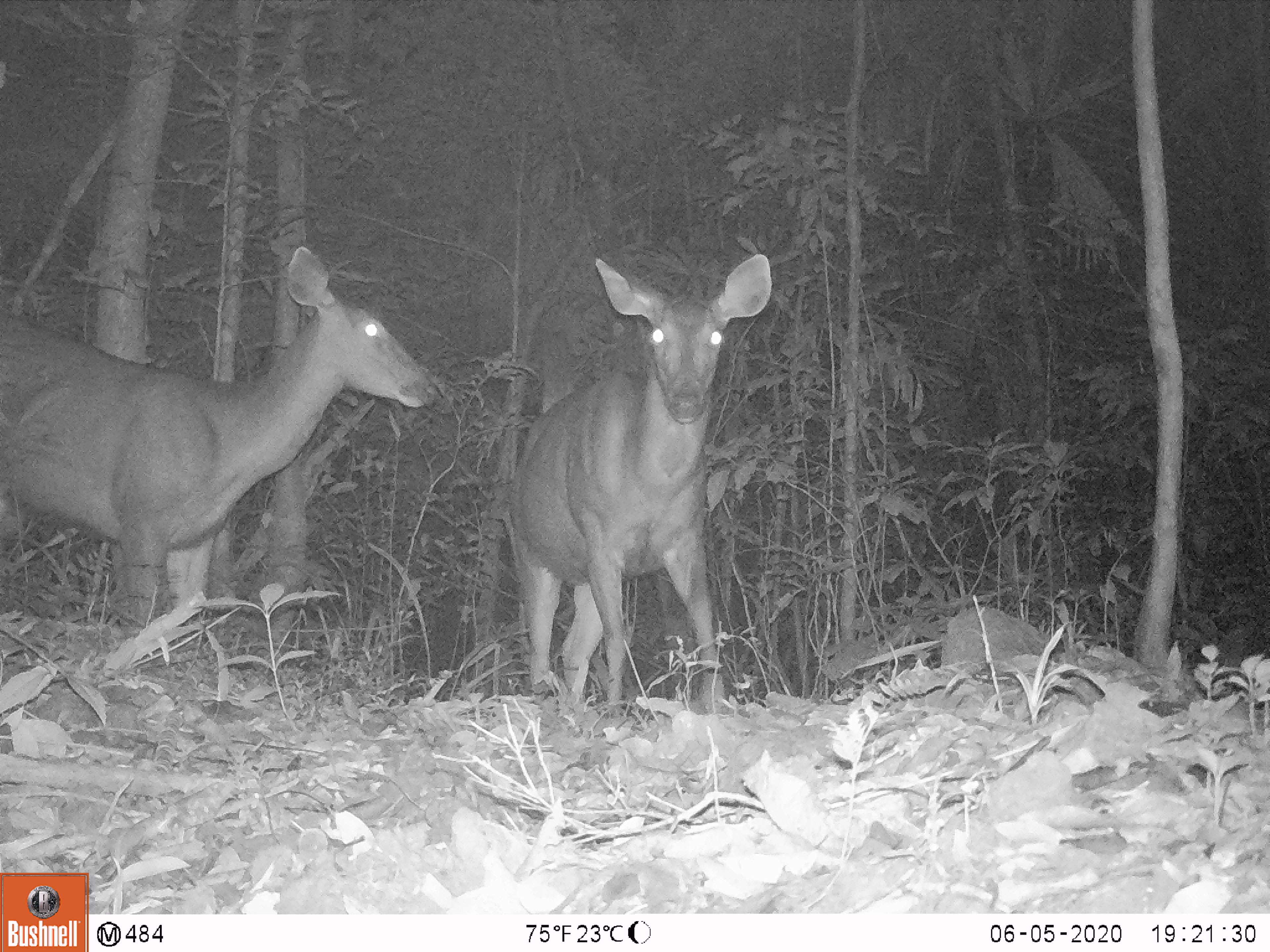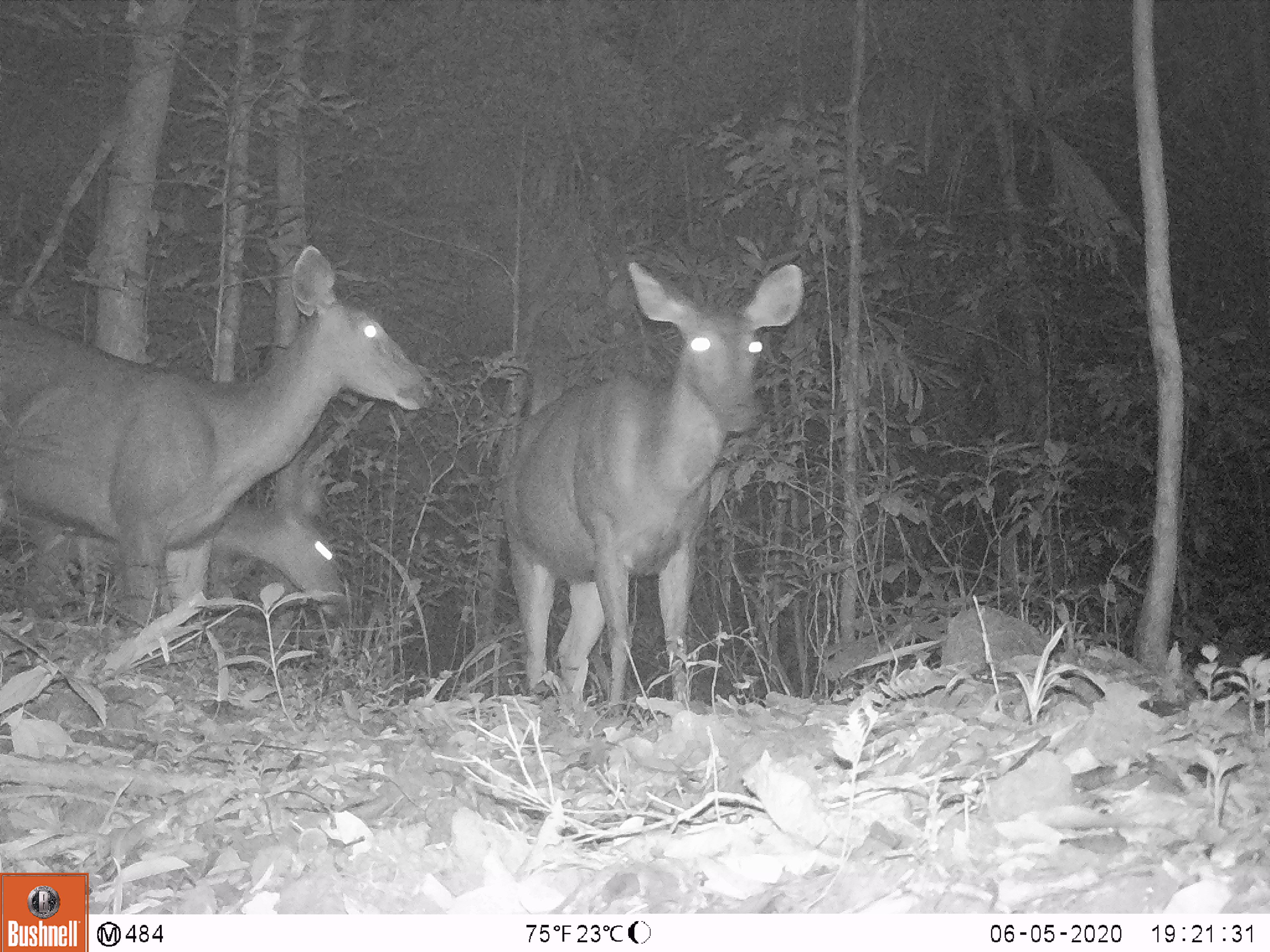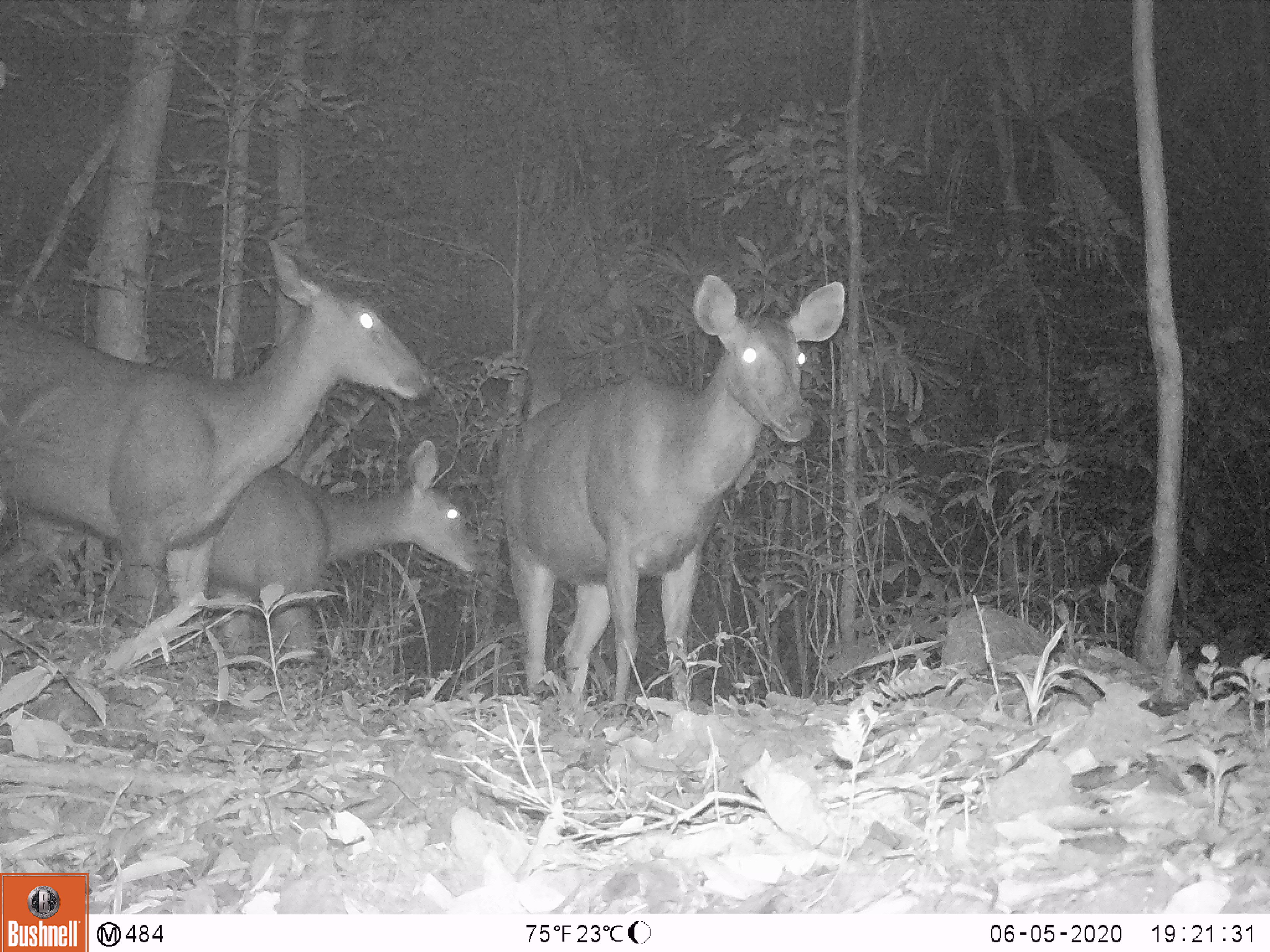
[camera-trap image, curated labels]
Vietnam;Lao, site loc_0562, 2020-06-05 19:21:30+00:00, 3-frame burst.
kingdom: Animalia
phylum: Chordata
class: Mammalia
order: Artiodactyla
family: Cervidae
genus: Rusa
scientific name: Rusa unicolor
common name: sambar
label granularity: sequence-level